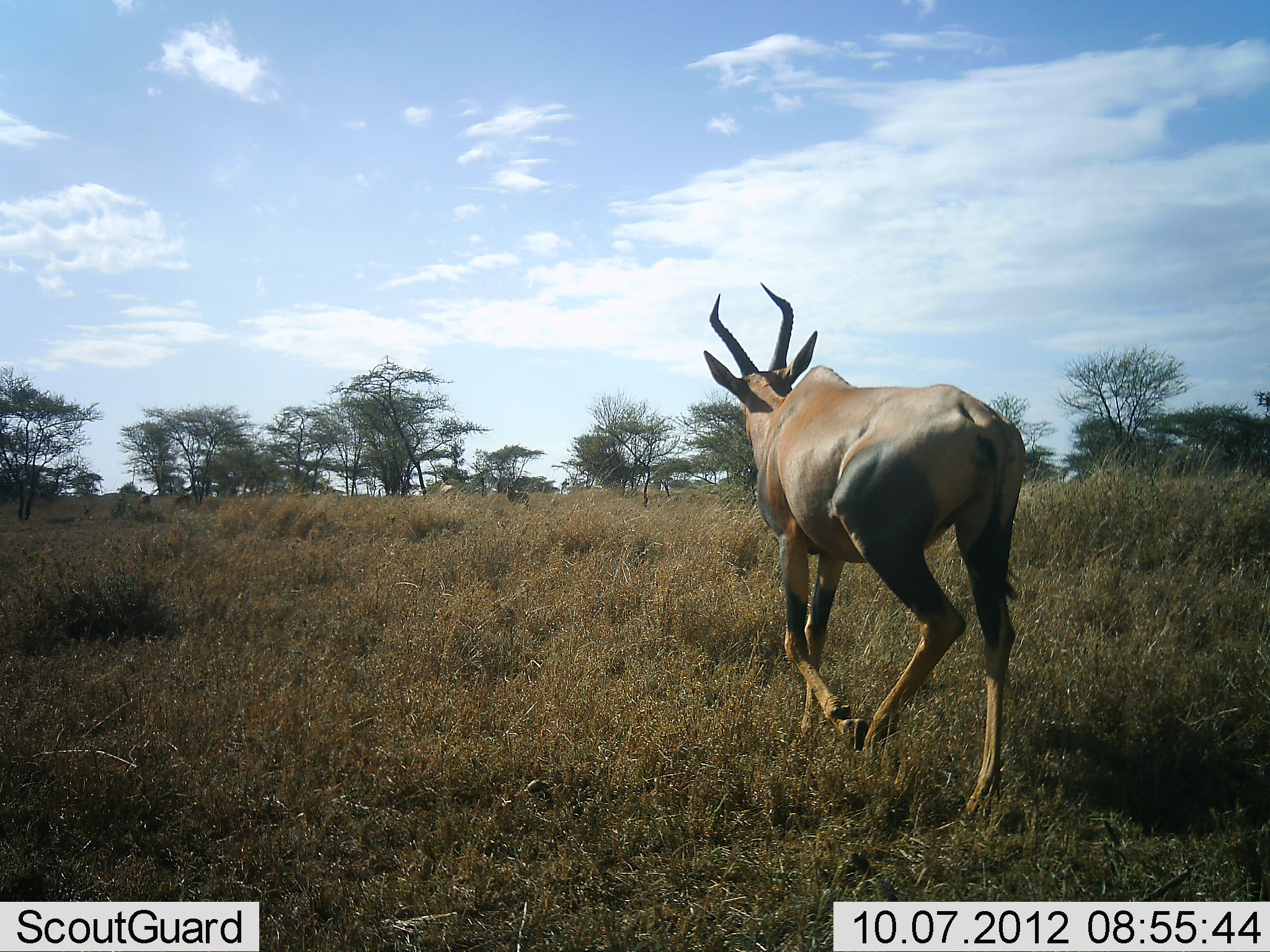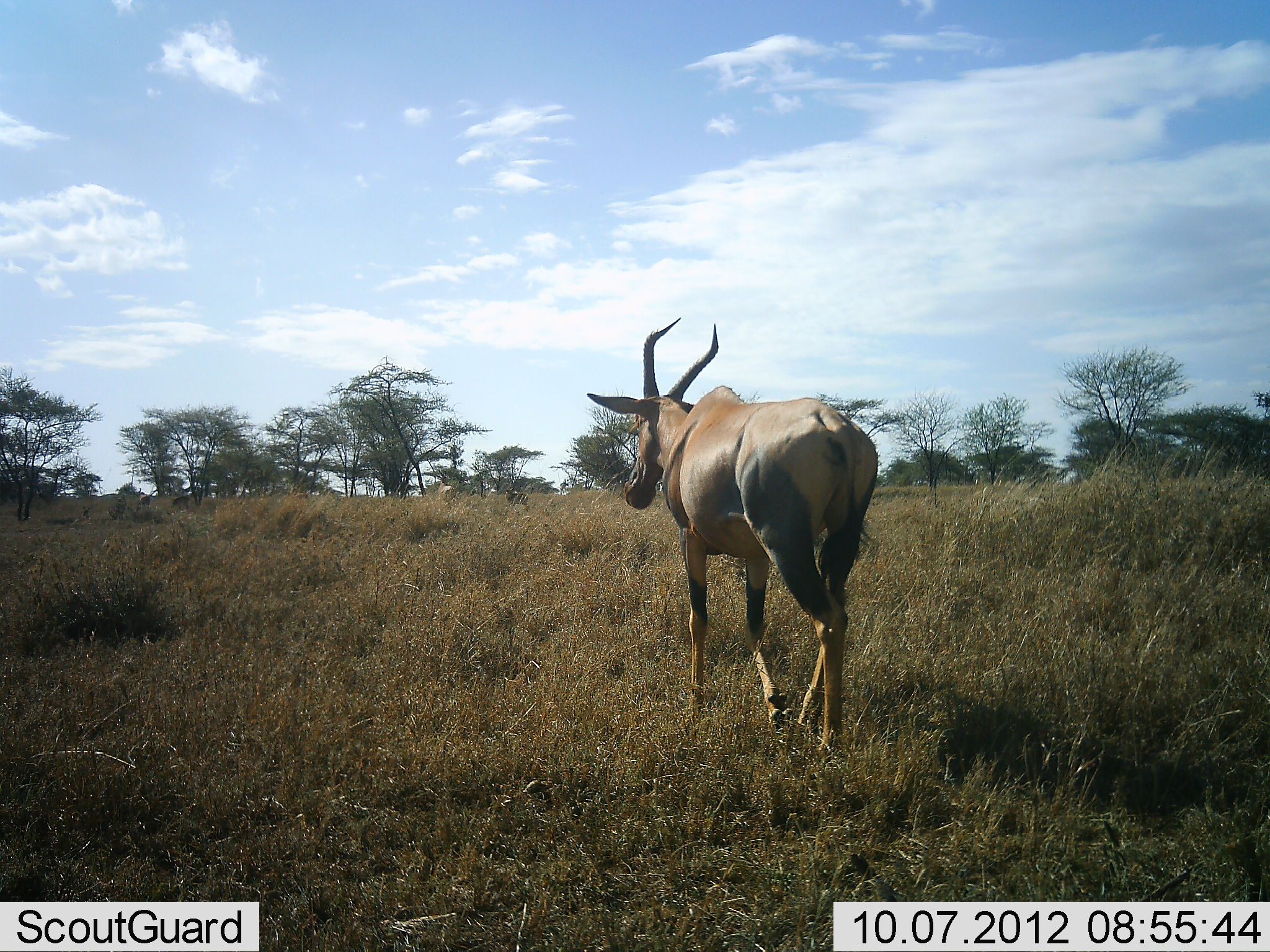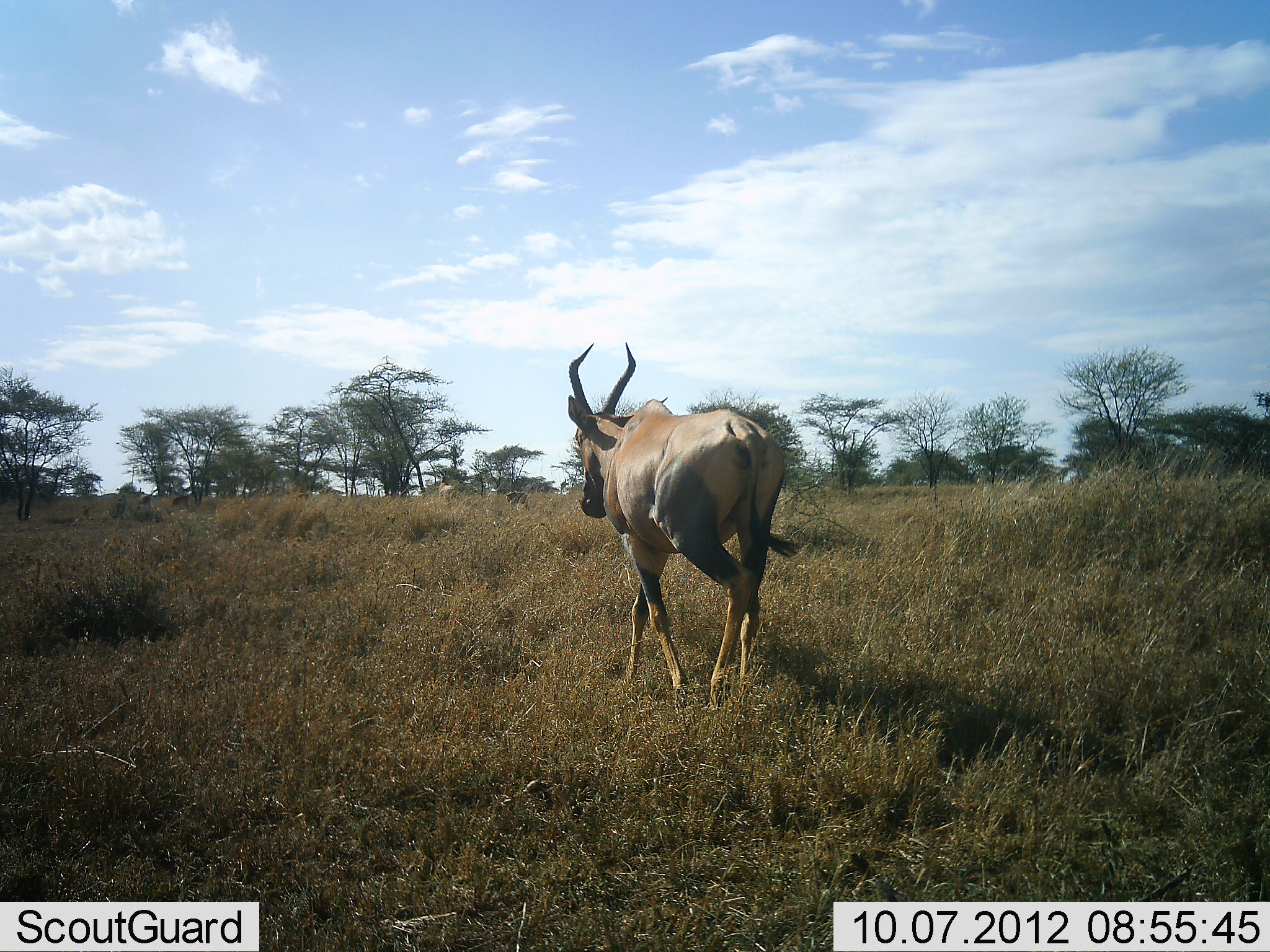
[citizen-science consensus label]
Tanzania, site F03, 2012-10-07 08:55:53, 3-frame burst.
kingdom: Animalia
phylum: Chordata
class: Mammalia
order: Artiodactyla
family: Bovidae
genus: Damaliscus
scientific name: Damaliscus lunatus jimela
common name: topi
Topi (Damaliscus lunatus jimela), count 1. Behavior (volunteer vote fractions): standing 10%, resting 0%, moving 100%, interacting 0%. Young present (vote fraction): 0%. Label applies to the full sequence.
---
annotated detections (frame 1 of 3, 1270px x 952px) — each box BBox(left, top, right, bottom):
animal: BBox(703, 283, 1027, 830)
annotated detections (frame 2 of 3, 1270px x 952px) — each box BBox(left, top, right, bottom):
animal: BBox(584, 316, 880, 757)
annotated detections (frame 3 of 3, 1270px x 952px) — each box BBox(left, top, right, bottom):
animal: BBox(556, 341, 802, 713)